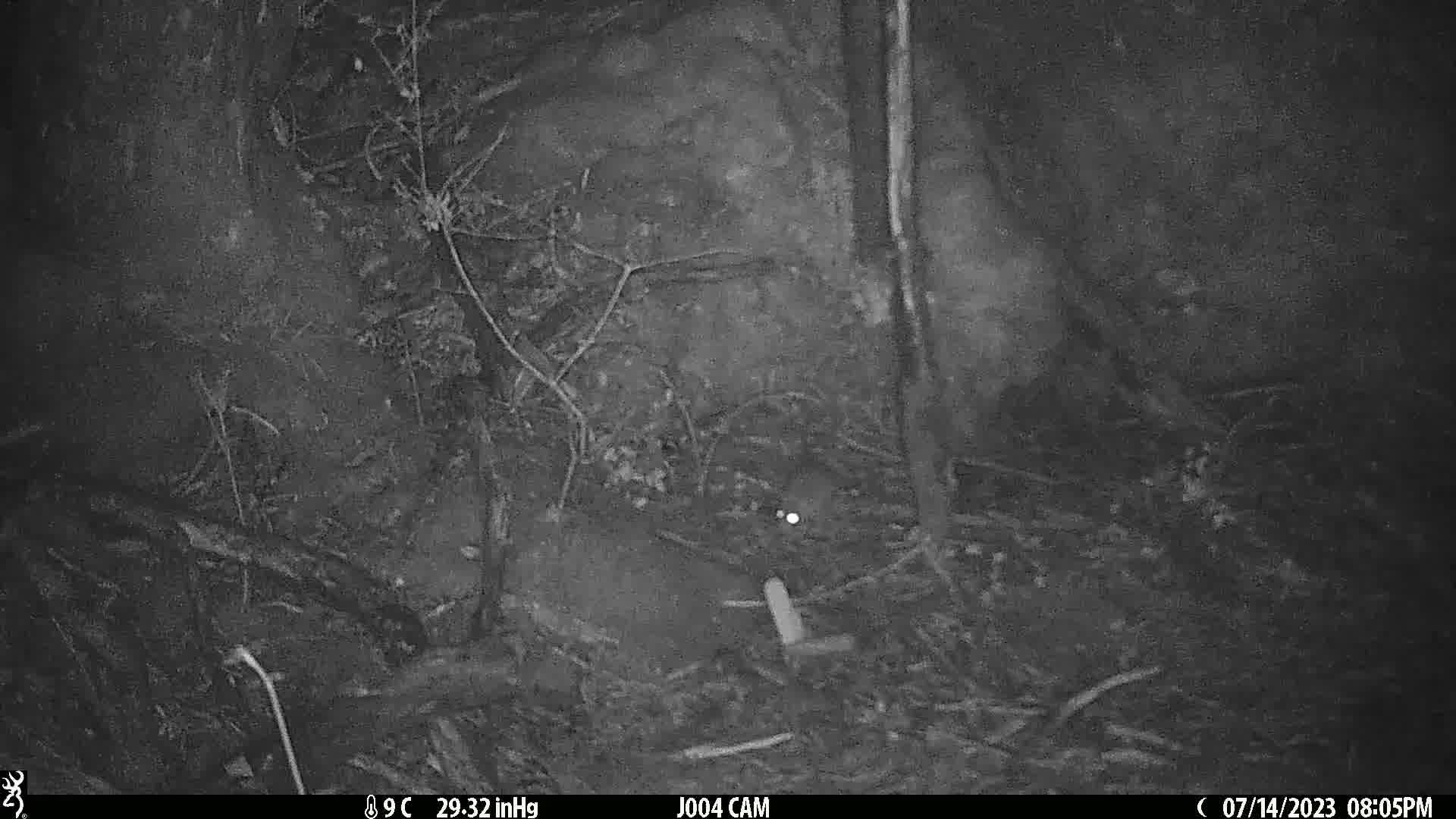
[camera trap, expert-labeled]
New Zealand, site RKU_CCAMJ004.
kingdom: Animalia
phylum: Chordata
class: Mammalia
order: Rodentia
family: Muridae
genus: Rattus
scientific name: Rattus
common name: rat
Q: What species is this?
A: Rat (Rattus).